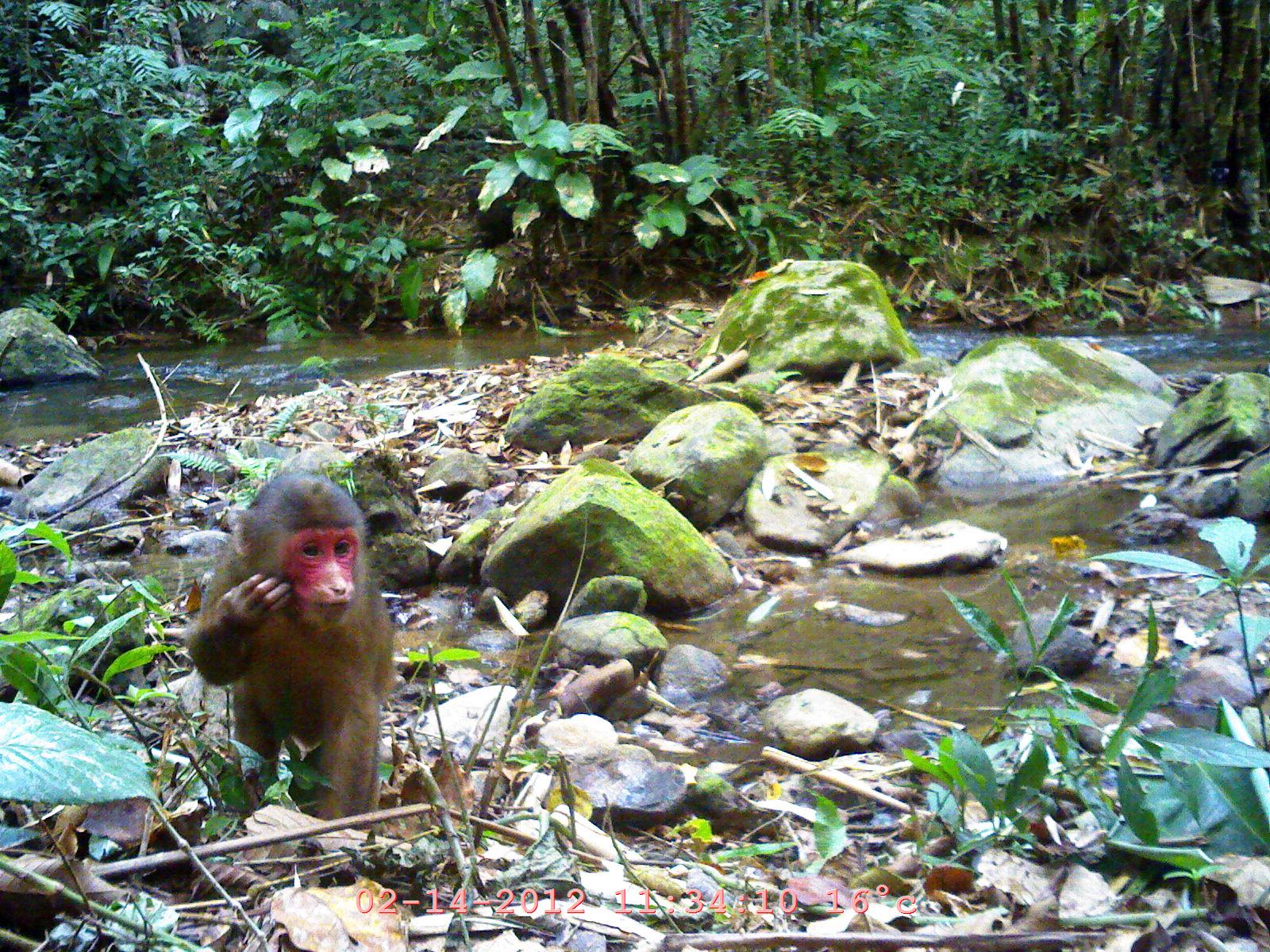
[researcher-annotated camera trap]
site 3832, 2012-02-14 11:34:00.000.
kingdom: Animalia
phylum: Chordata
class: Mammalia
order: Primates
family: Cercopithecidae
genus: Macaca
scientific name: Macaca arctoides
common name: stump-tailed macaque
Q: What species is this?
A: Macaca arctoides (stump-tailed macaque).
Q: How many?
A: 1.